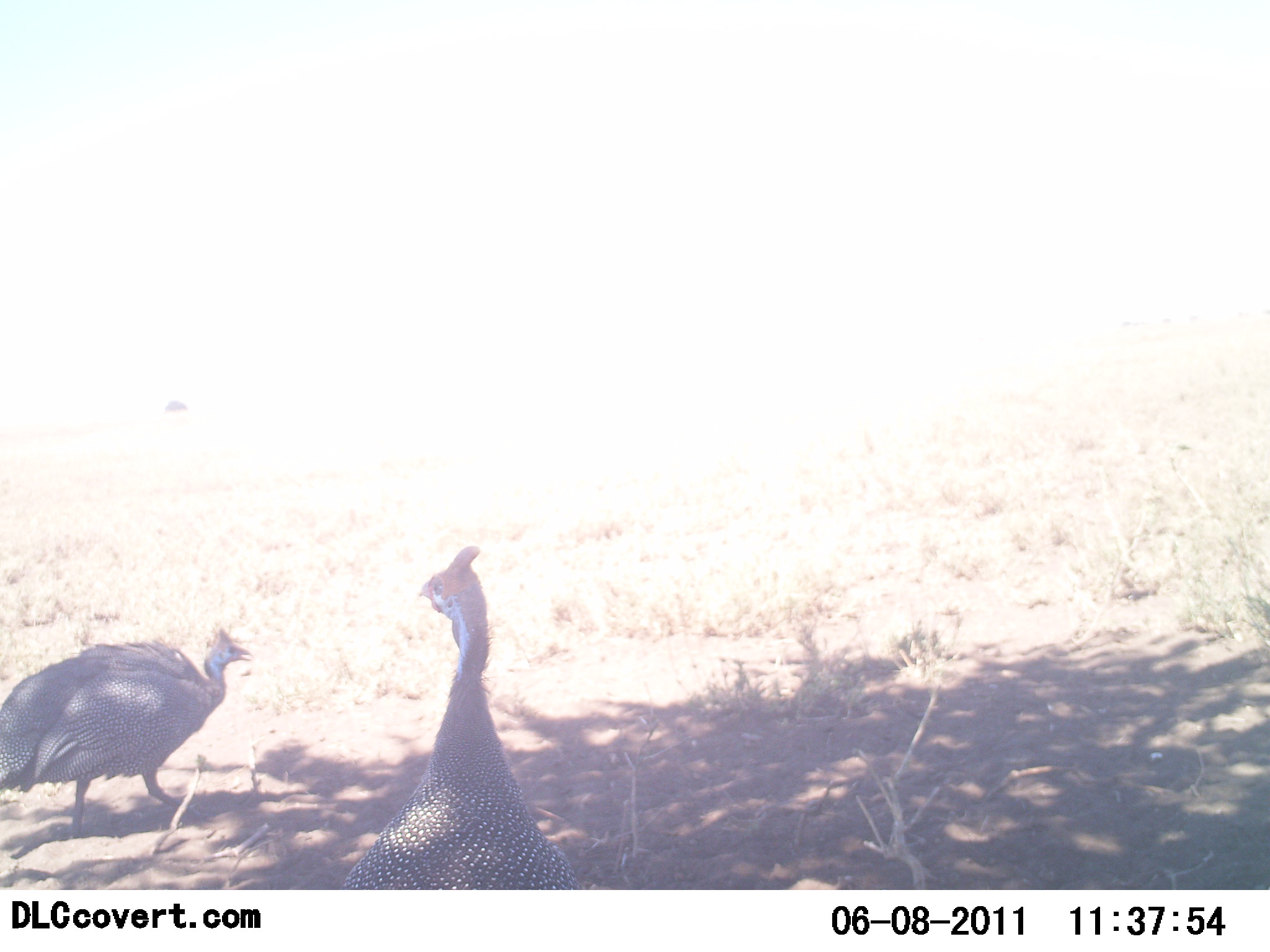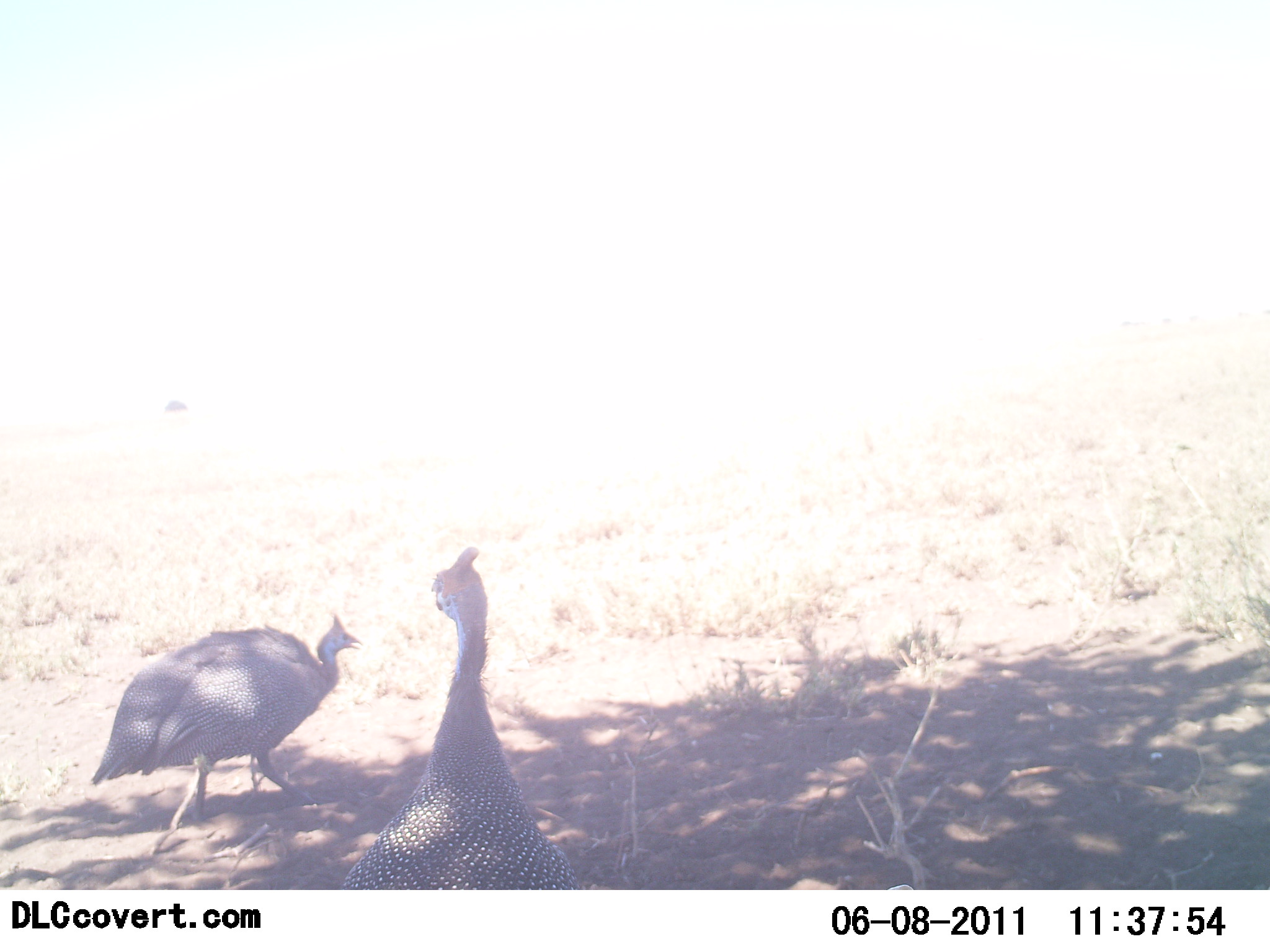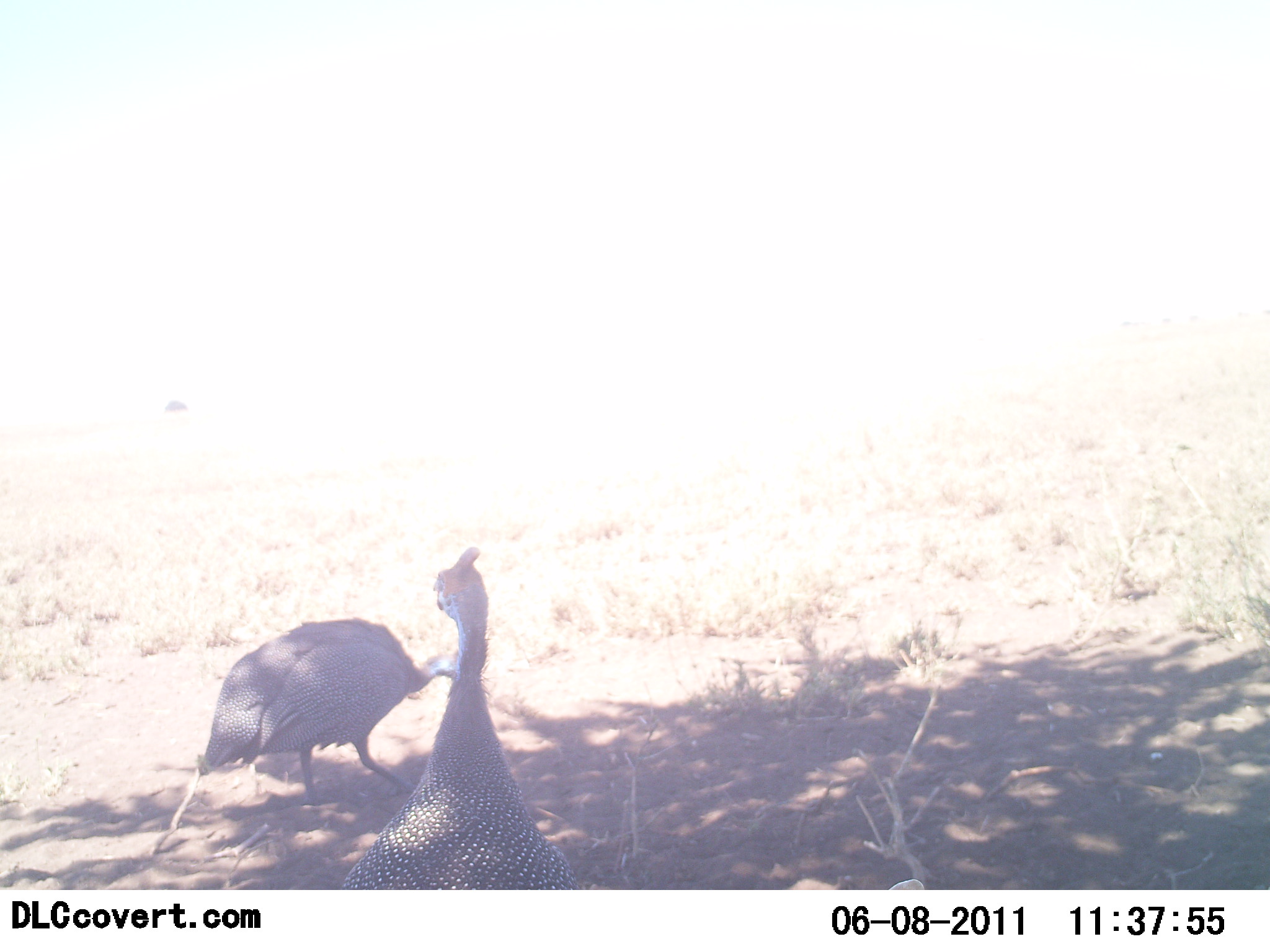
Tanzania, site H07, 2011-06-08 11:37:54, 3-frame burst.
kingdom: Animalia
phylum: Chordata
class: Aves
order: Galliformes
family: Numididae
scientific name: Numididae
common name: guinea fowl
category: guineafowl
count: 2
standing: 75%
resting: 8%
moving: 83%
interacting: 0%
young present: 0%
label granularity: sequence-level